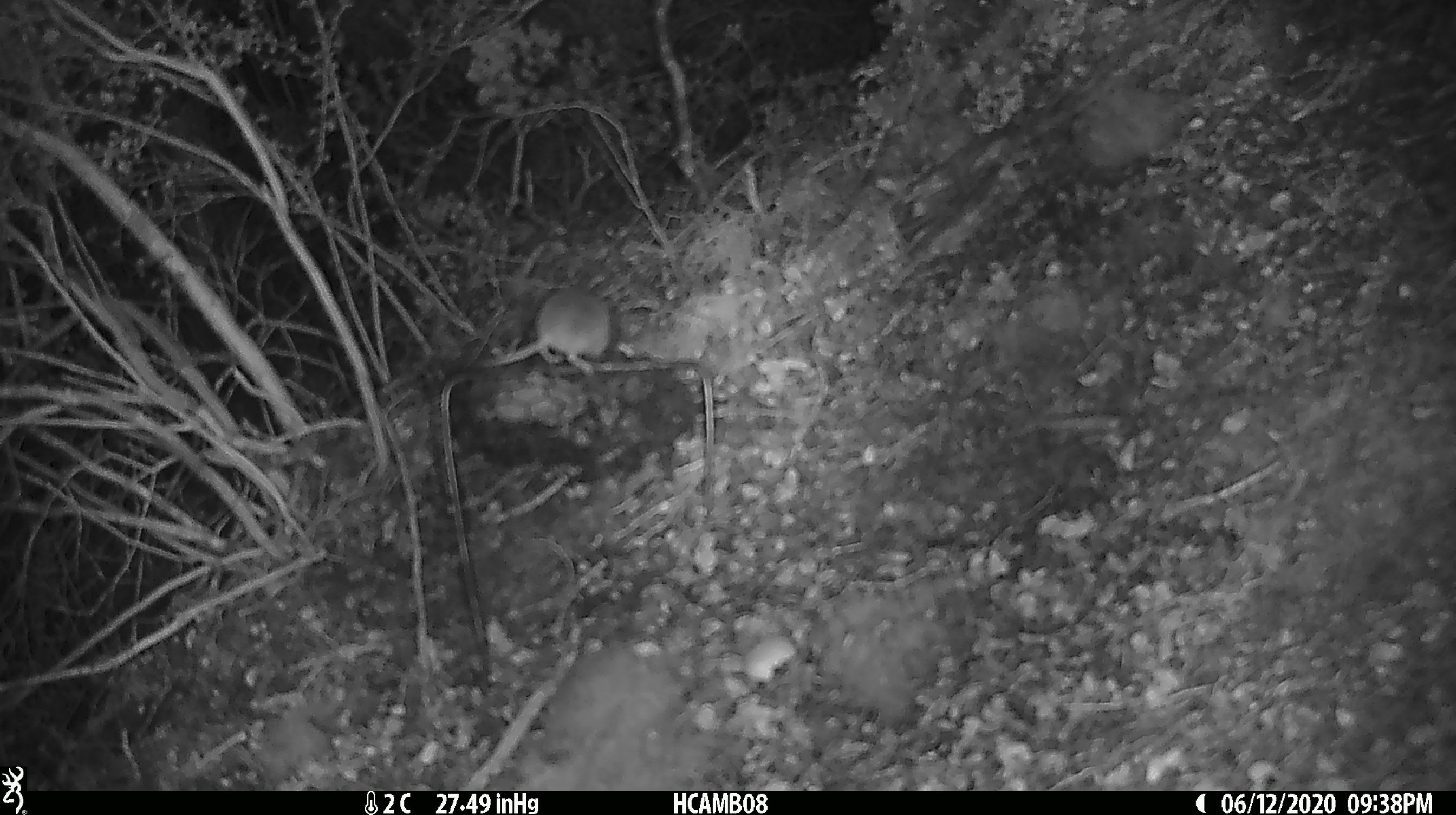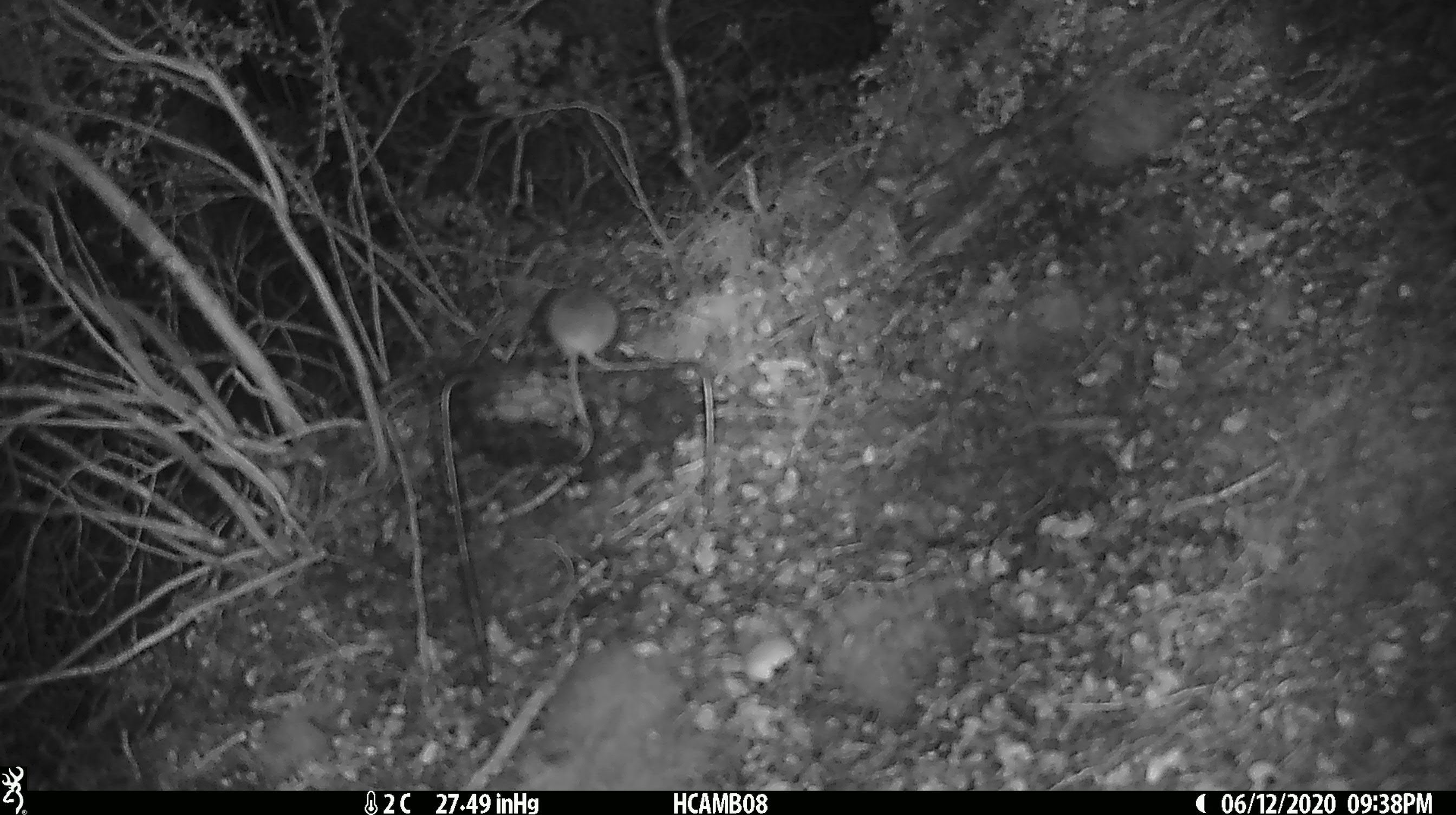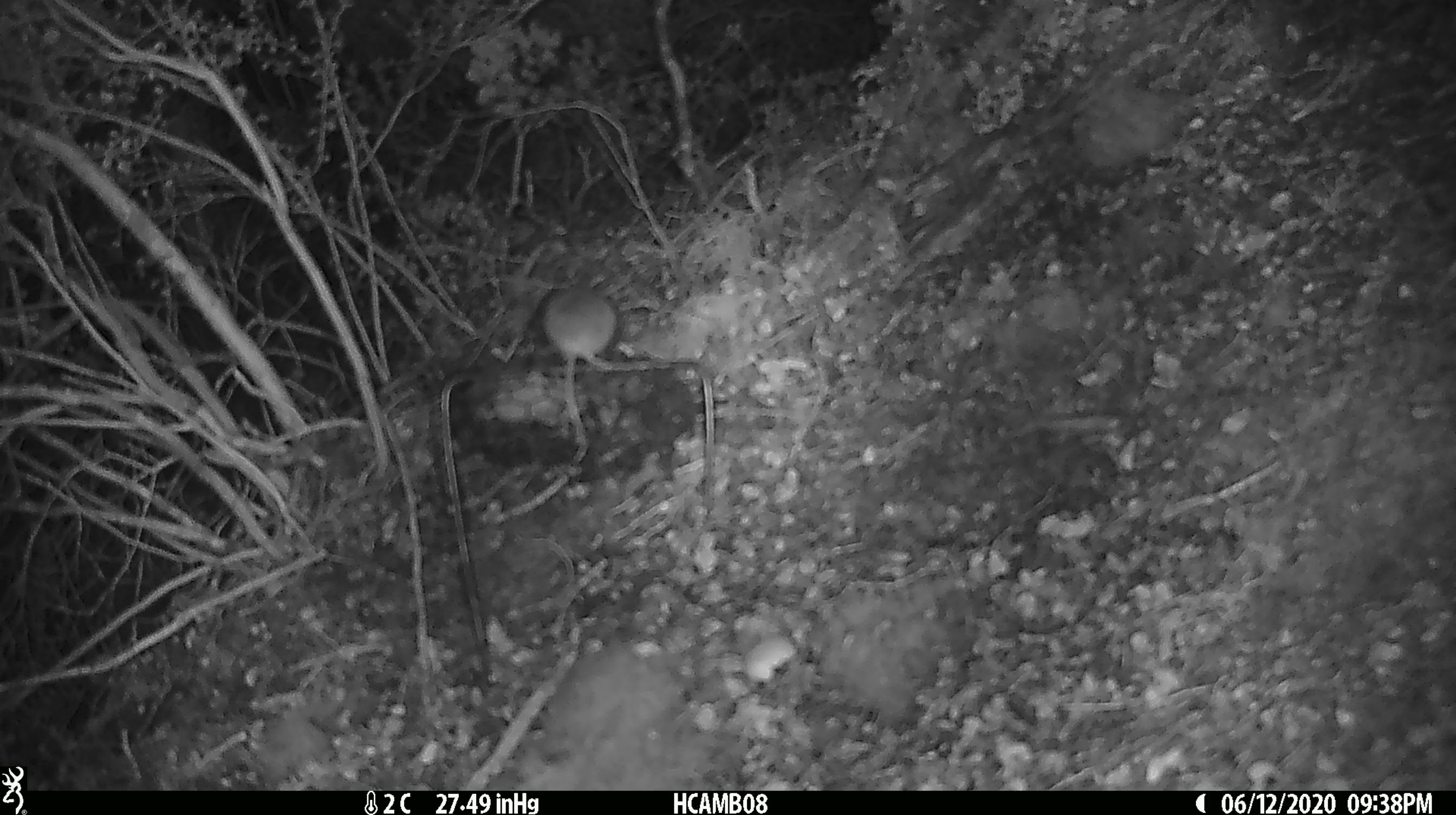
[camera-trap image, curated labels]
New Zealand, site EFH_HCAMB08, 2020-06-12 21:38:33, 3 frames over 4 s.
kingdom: Animalia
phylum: Chordata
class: Mammalia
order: Rodentia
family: Muridae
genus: Mus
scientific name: Mus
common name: mouse